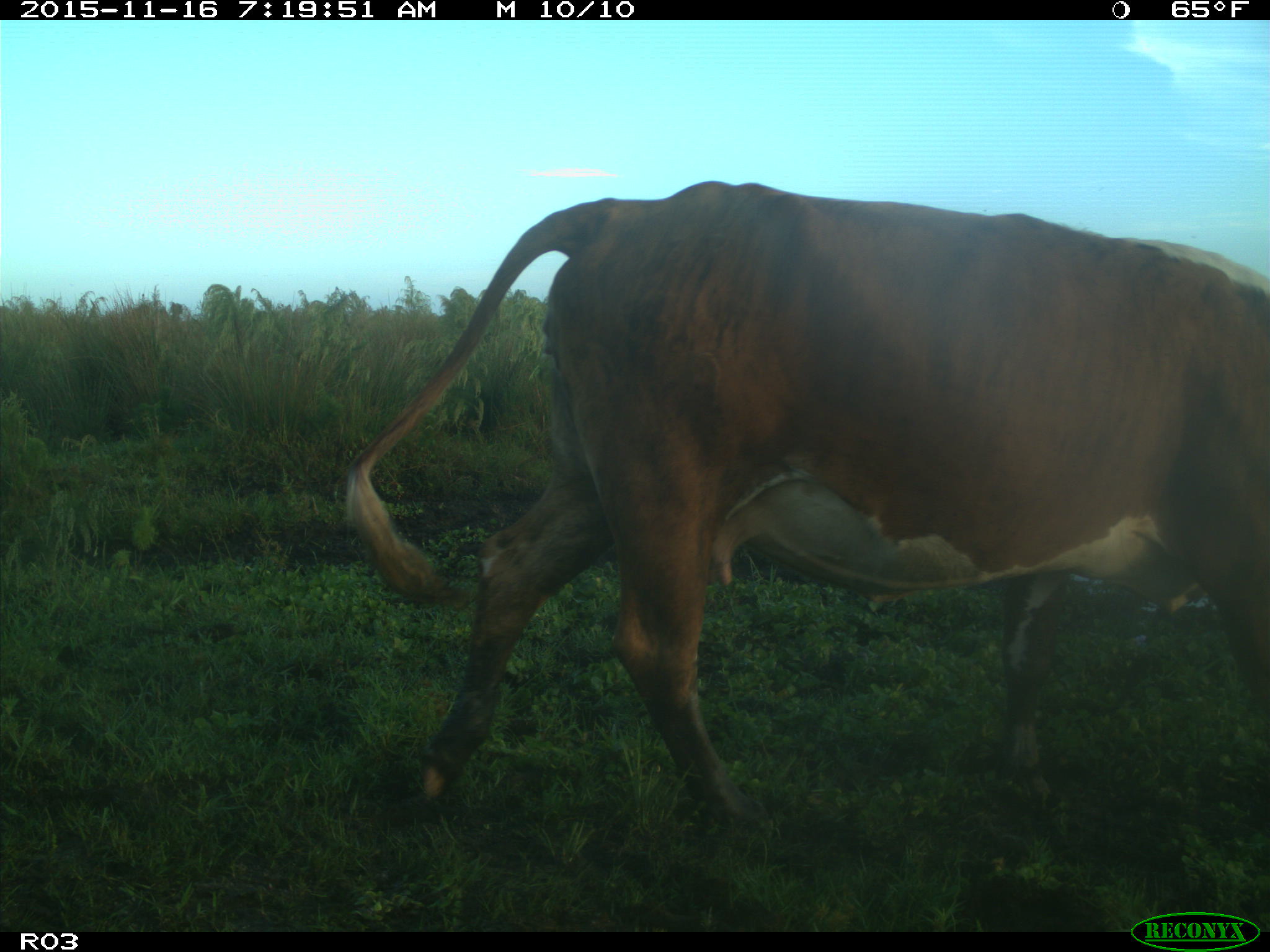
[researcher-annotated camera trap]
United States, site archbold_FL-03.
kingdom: Animalia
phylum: Chordata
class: Mammalia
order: Artiodactyla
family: Bovidae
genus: Bos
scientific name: Bos taurus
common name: domestic cow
Bos taurus (domestic cow).